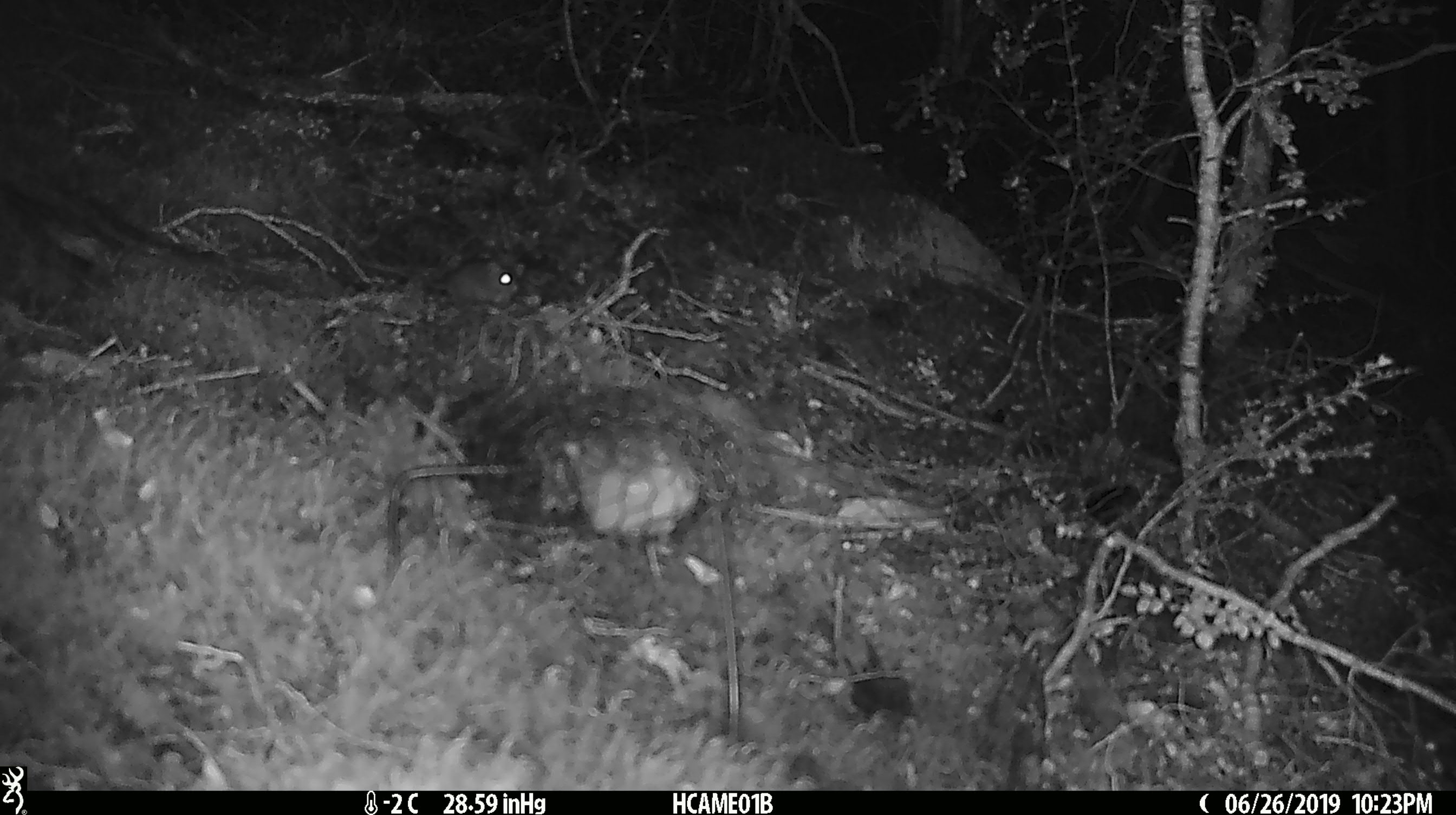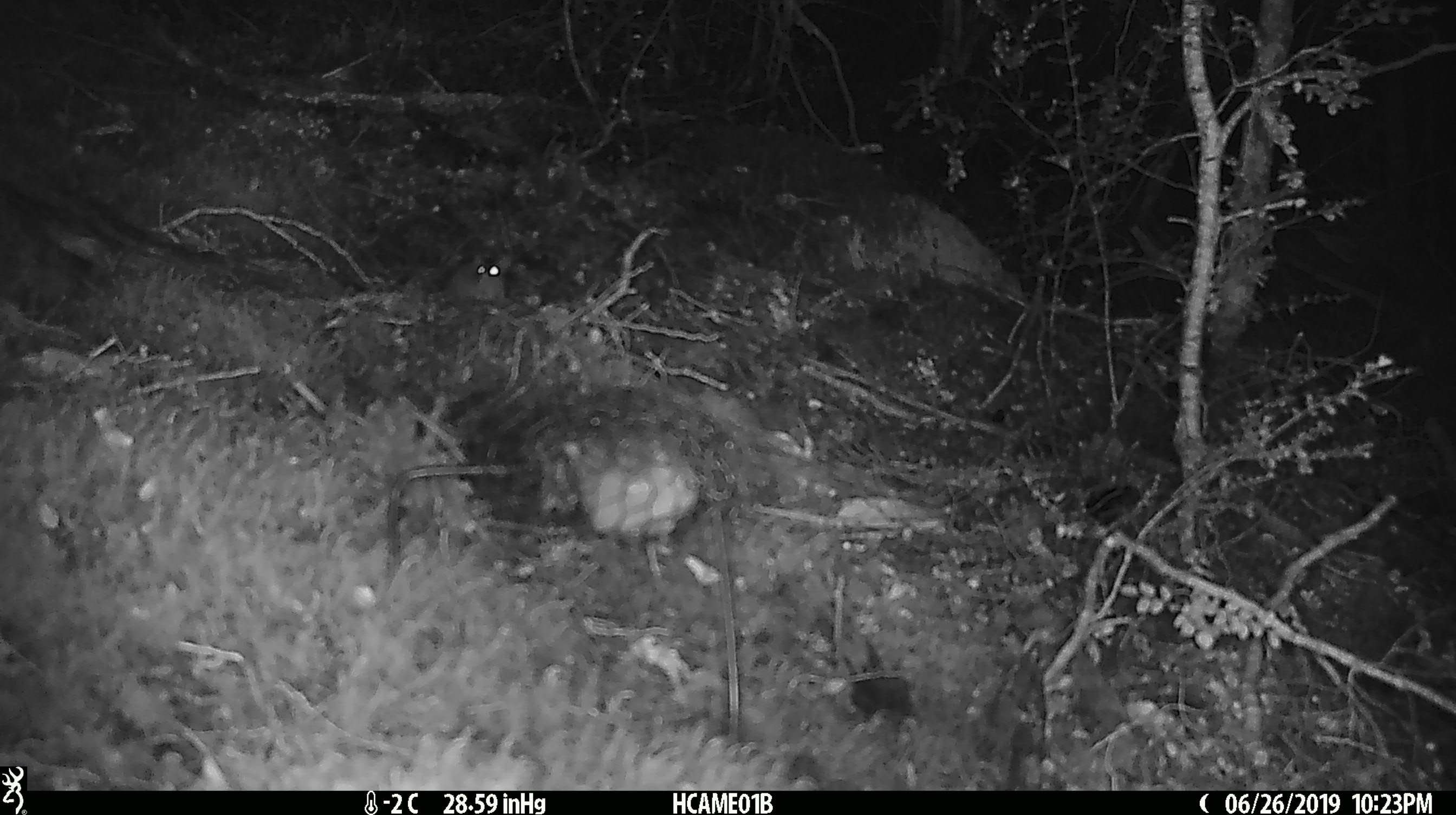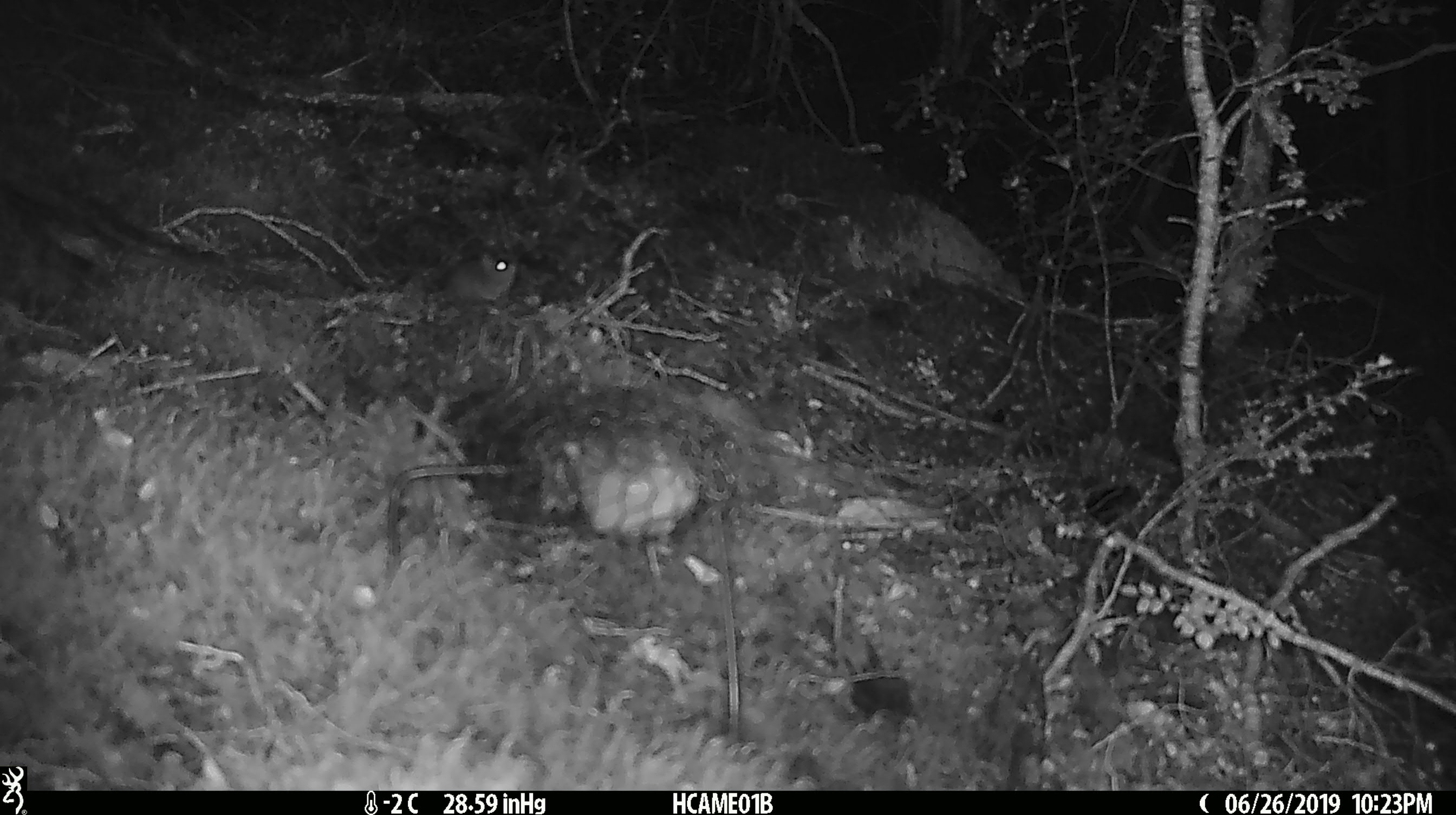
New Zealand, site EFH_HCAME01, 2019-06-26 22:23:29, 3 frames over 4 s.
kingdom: Animalia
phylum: Chordata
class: Mammalia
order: Rodentia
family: Muridae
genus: Mus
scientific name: Mus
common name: mouse